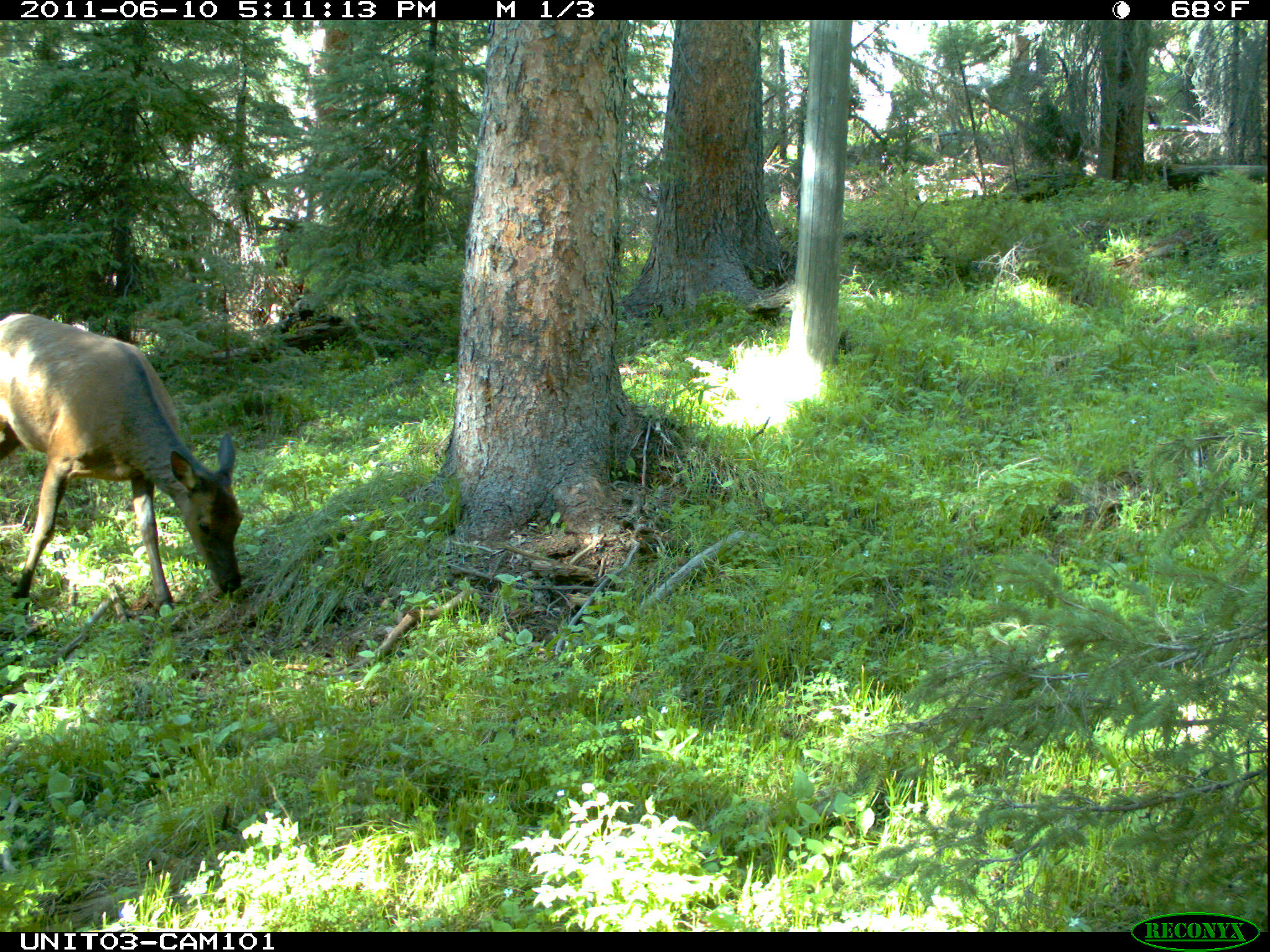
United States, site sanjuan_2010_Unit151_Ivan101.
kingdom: Animalia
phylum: Chordata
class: Mammalia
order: Artiodactyla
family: Cervidae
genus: Cervus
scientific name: Cervus elaphus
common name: red deer